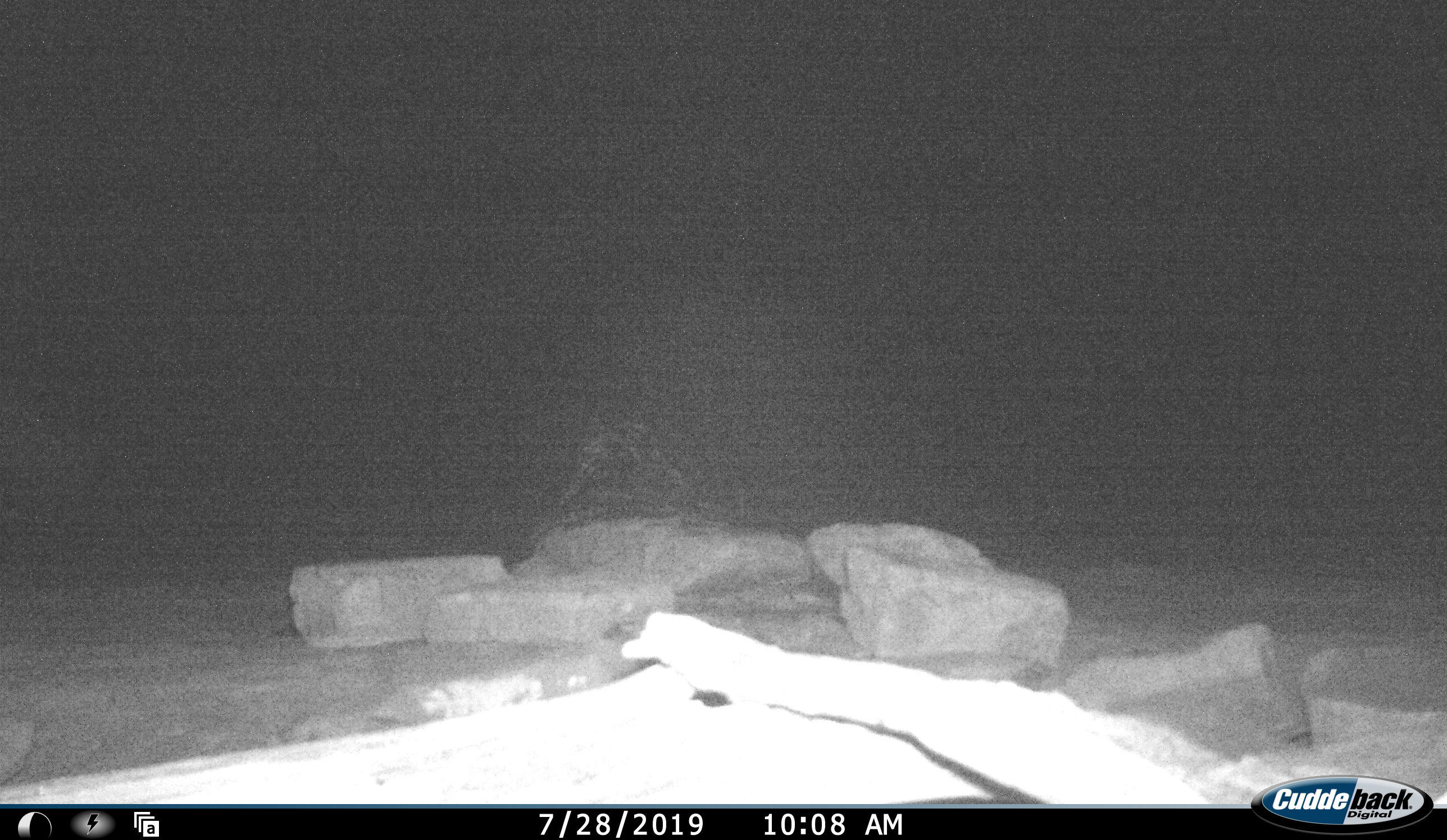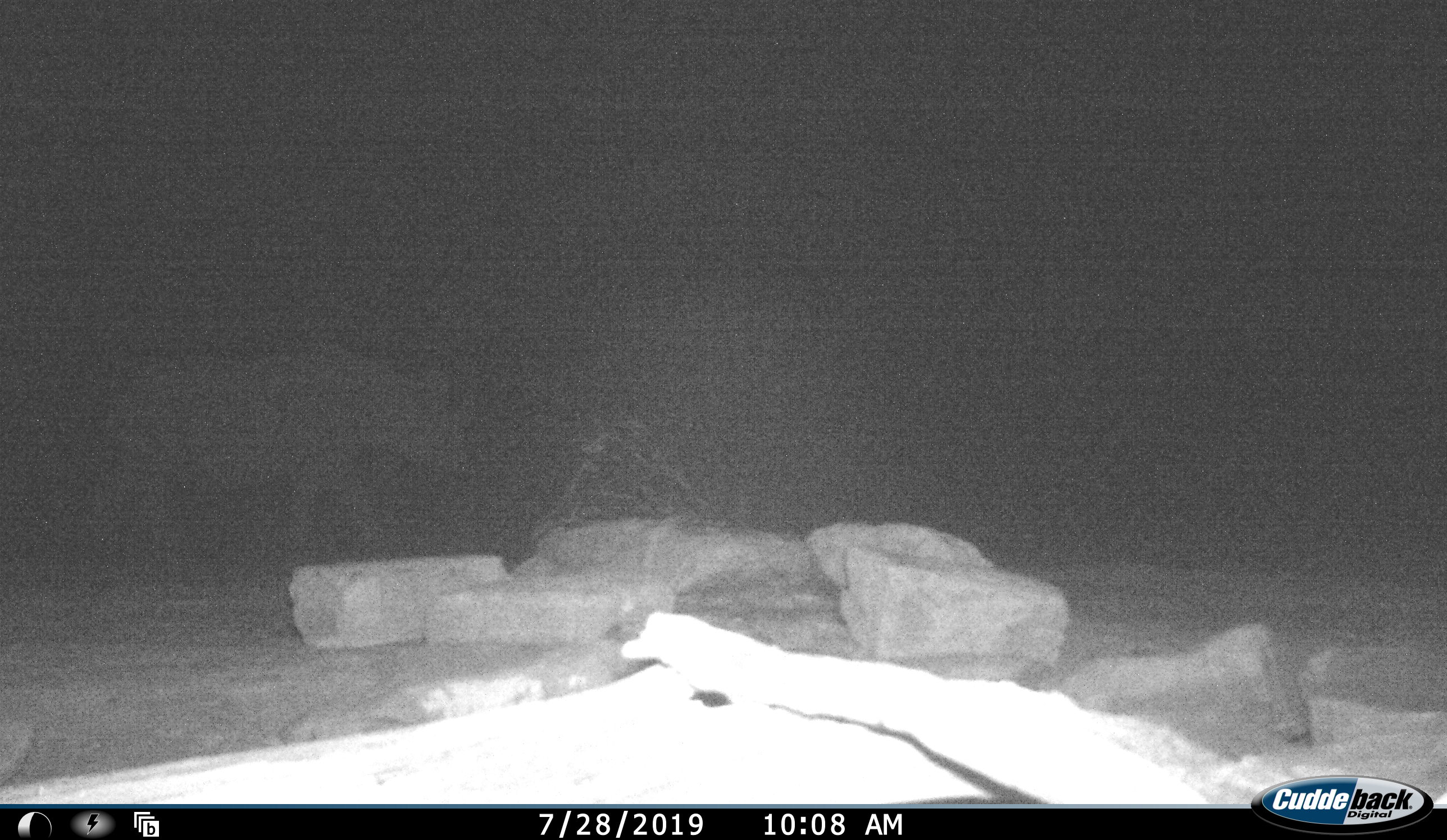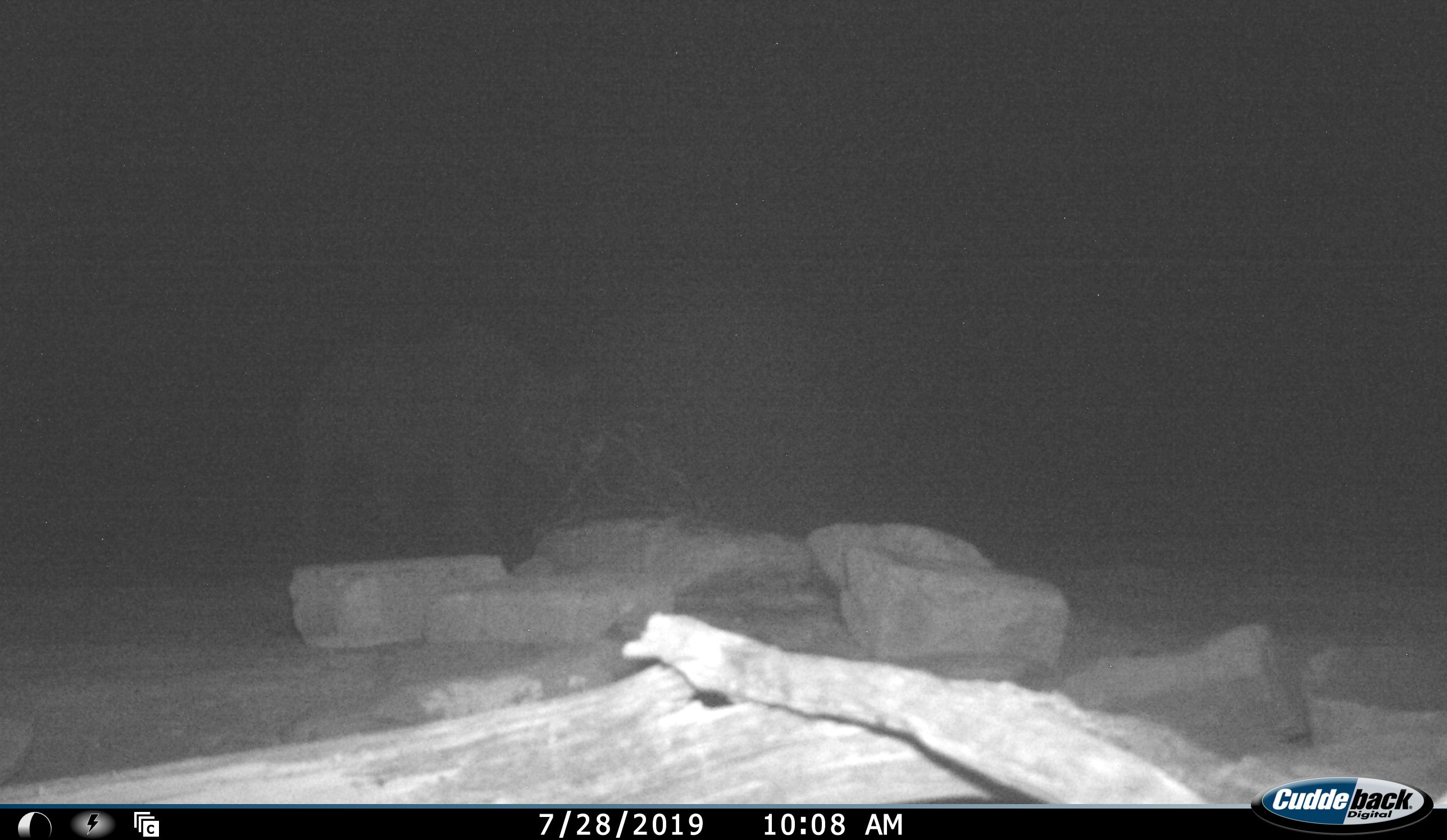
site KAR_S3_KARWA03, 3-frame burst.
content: unidentified animal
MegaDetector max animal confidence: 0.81